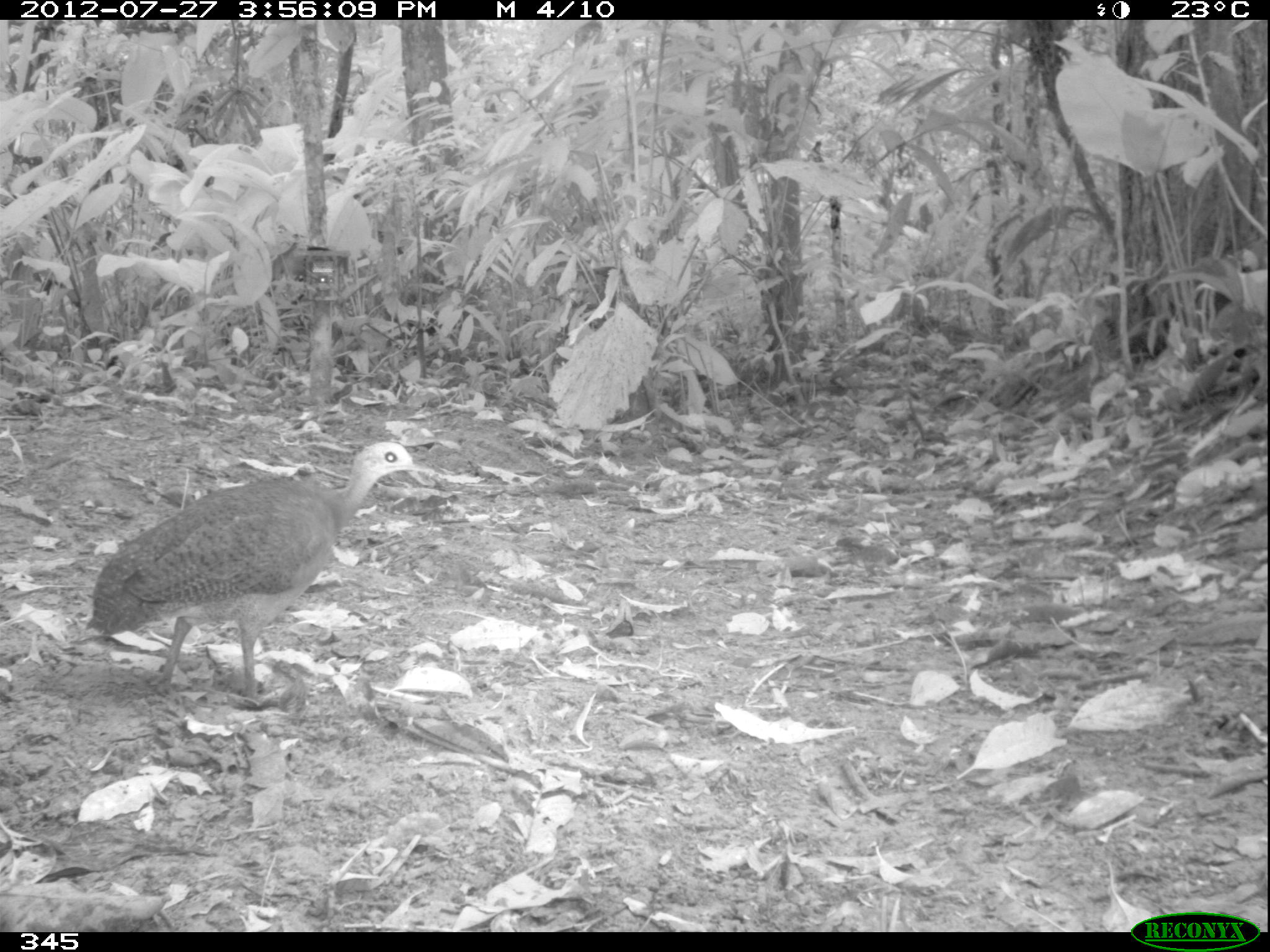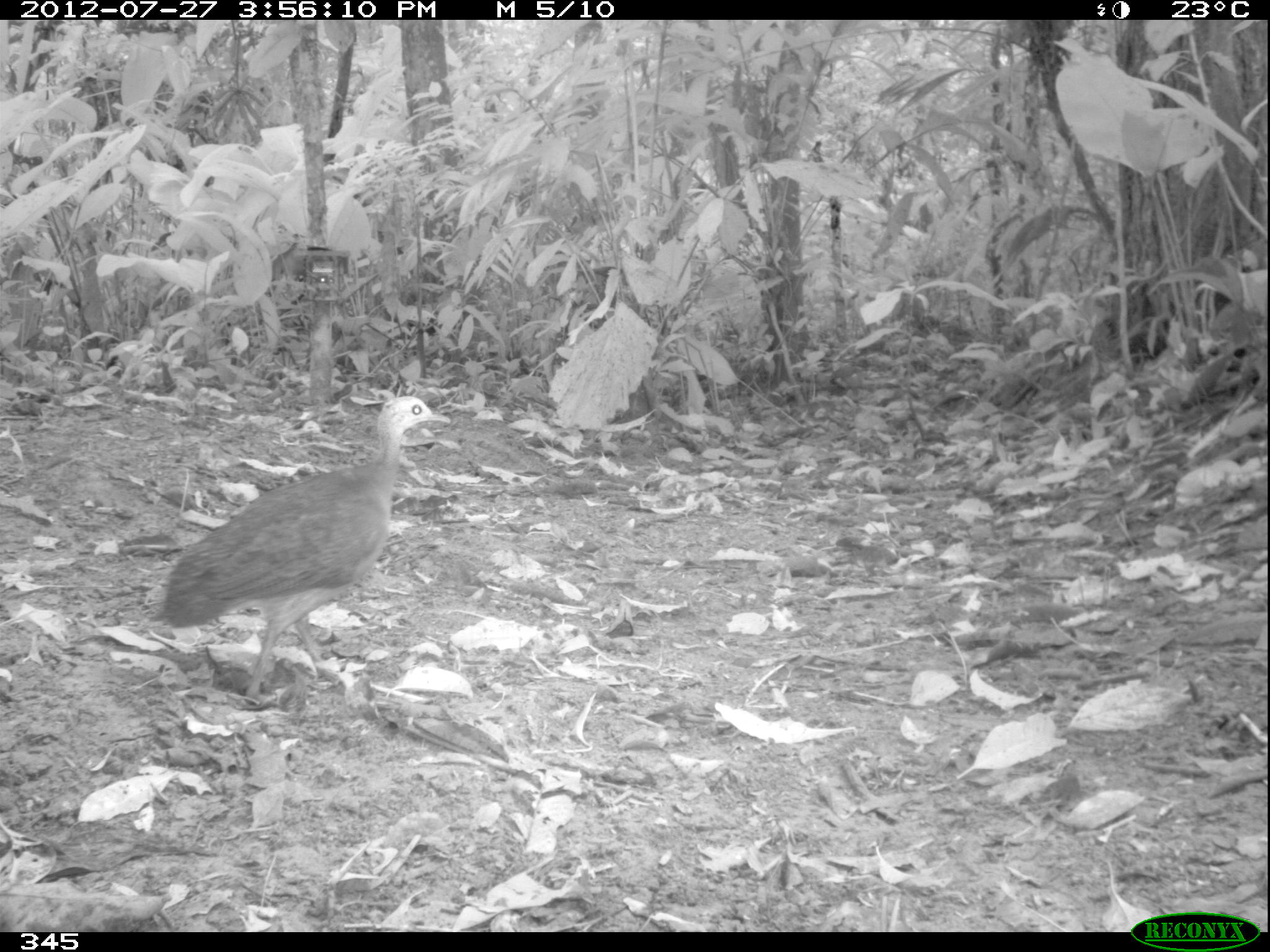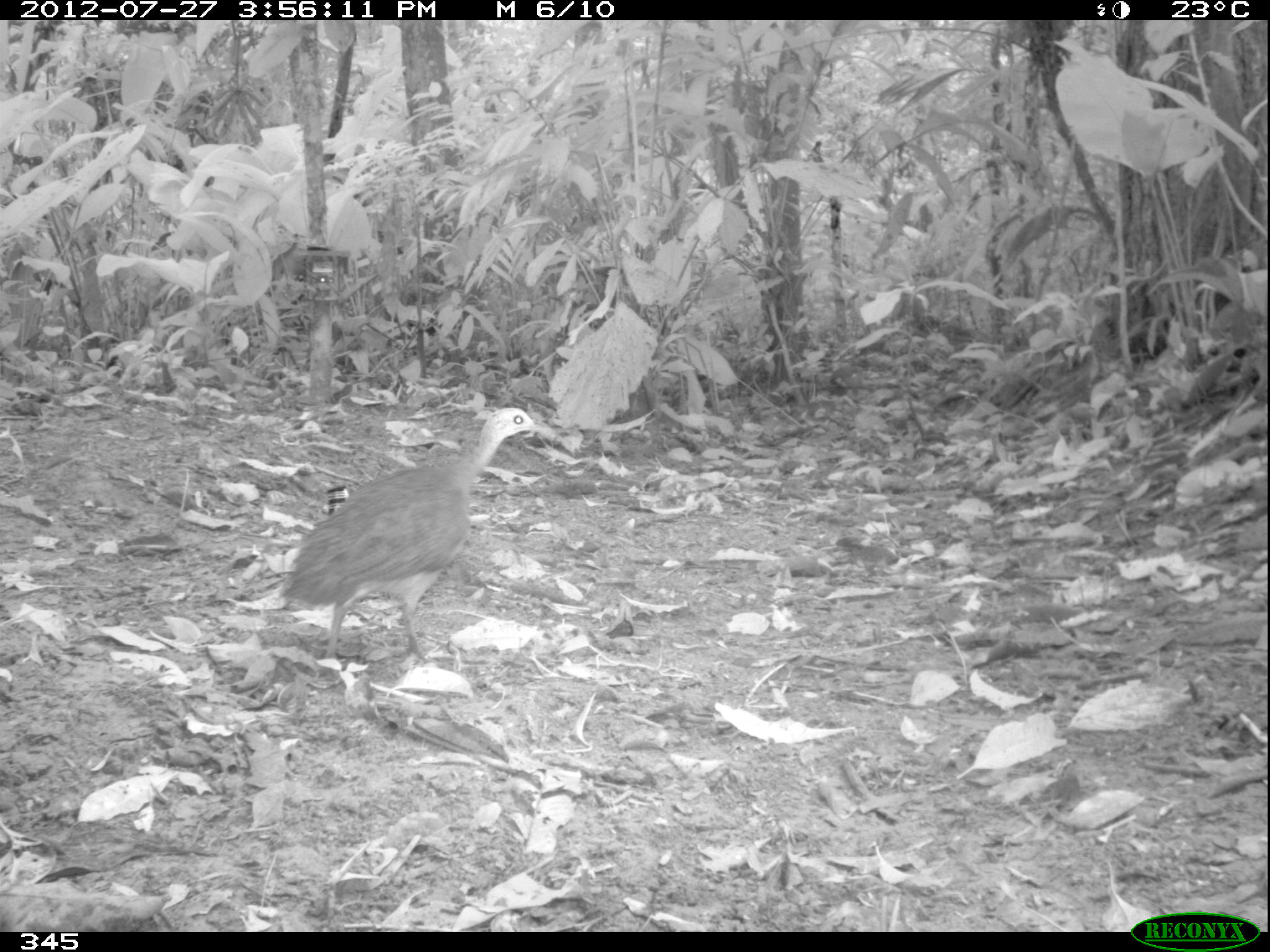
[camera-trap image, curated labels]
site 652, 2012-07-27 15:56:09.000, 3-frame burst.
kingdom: Animalia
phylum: Chordata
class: Aves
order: Galliformes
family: Phasianidae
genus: Alectoris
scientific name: Alectoris rufa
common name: red-legged partridge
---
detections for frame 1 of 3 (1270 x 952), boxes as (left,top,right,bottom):
alectoris rufa: (83,439,432,707)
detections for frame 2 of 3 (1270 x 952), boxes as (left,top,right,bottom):
alectoris rufa: (154,391,452,707)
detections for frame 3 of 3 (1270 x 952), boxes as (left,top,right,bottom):
alectoris rufa: (280,401,554,686)